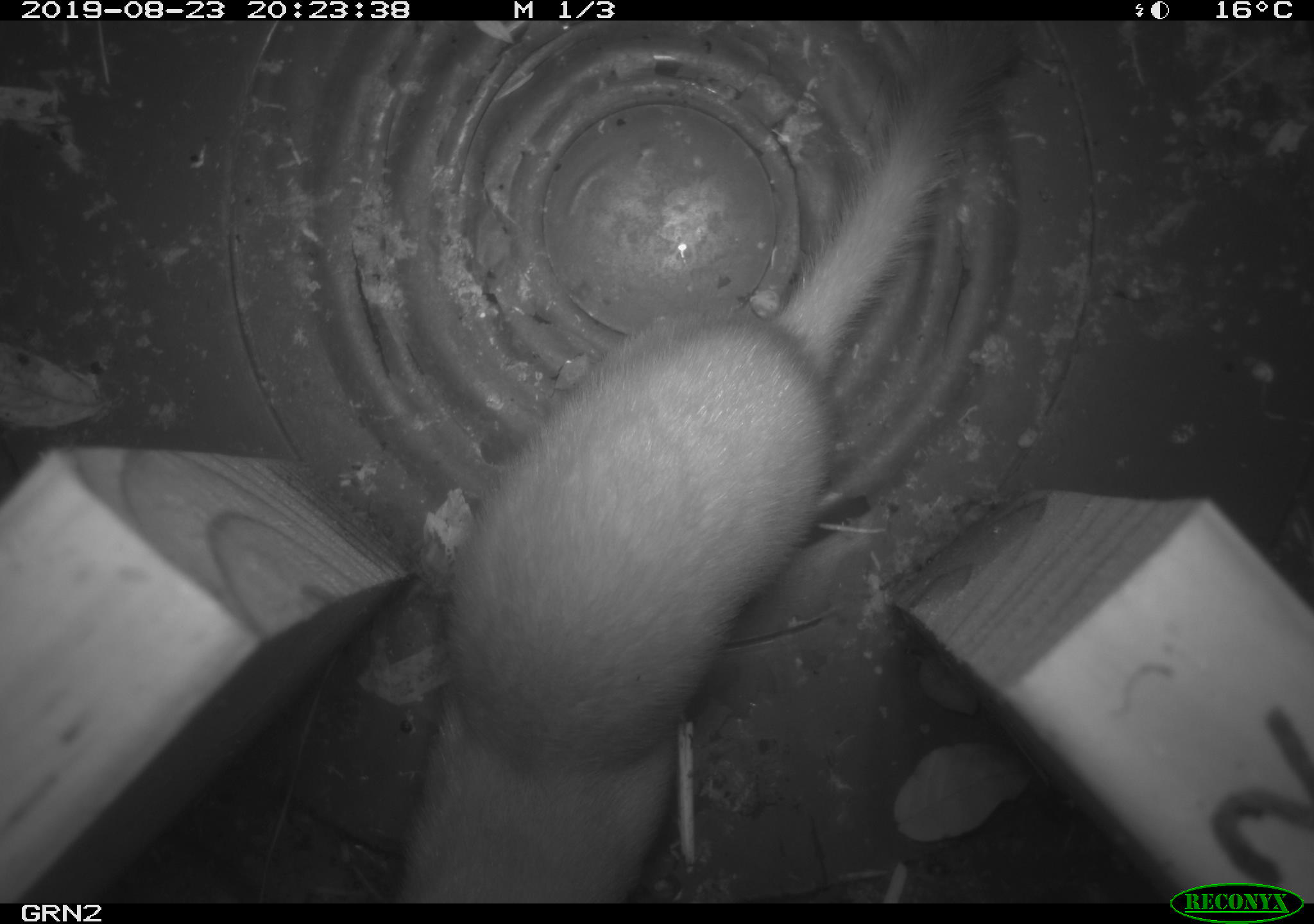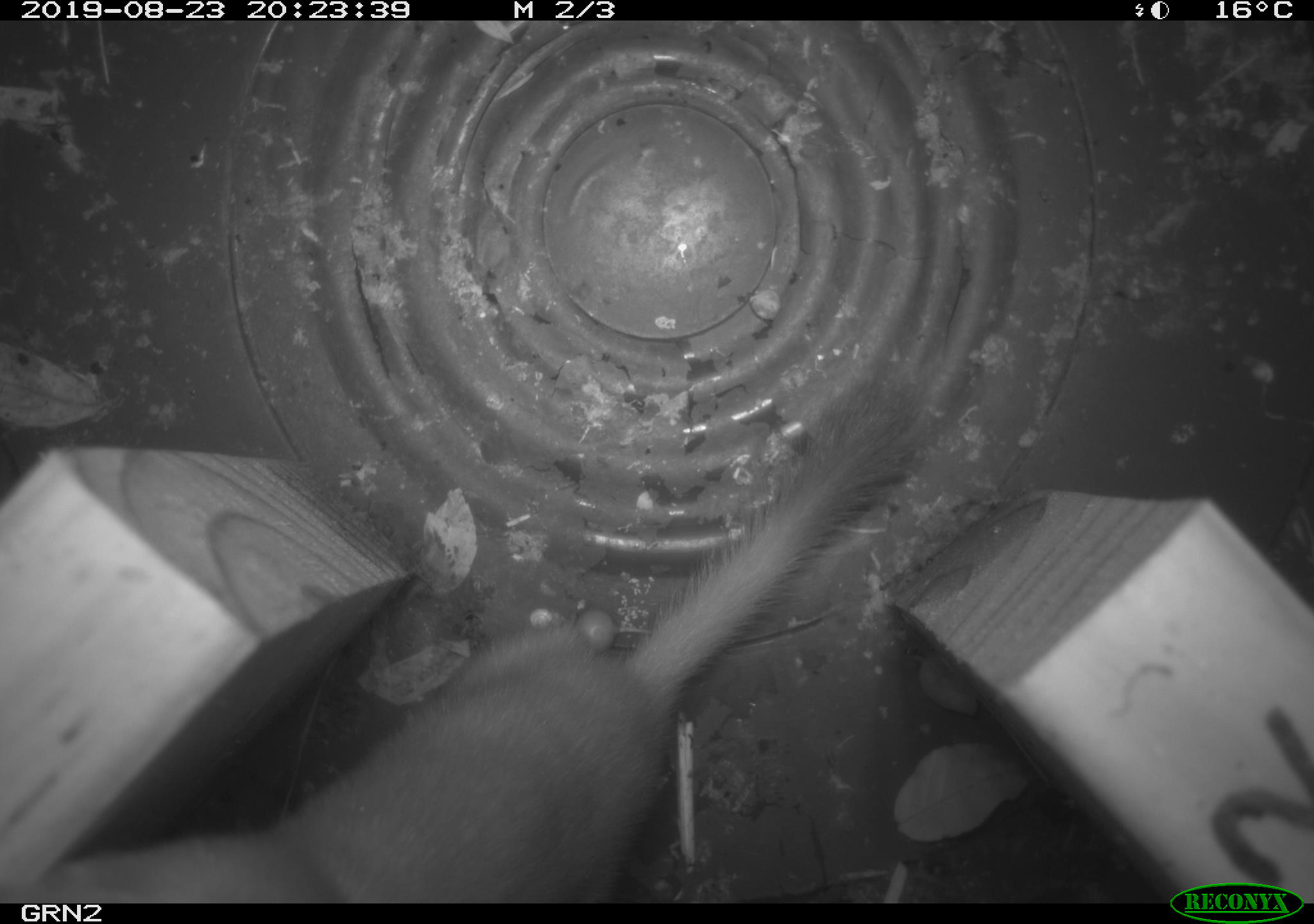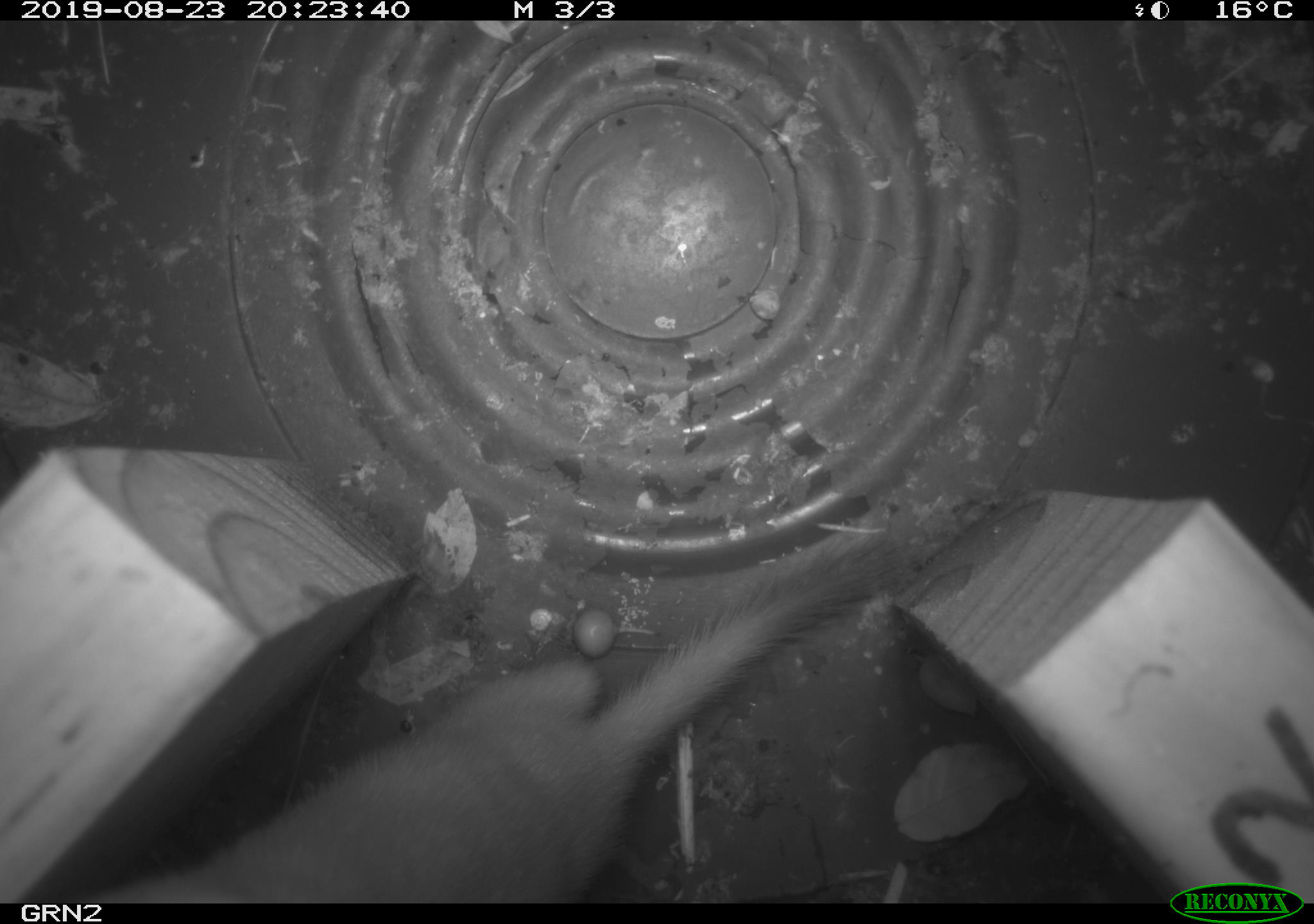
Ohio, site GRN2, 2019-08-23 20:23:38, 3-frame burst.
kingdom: Animalia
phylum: Chordata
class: Mammalia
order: Carnivora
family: Mustelidae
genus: Neogale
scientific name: Neogale frenata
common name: long-tailed weasel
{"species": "long-tailed weasel (Neogale frenata)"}